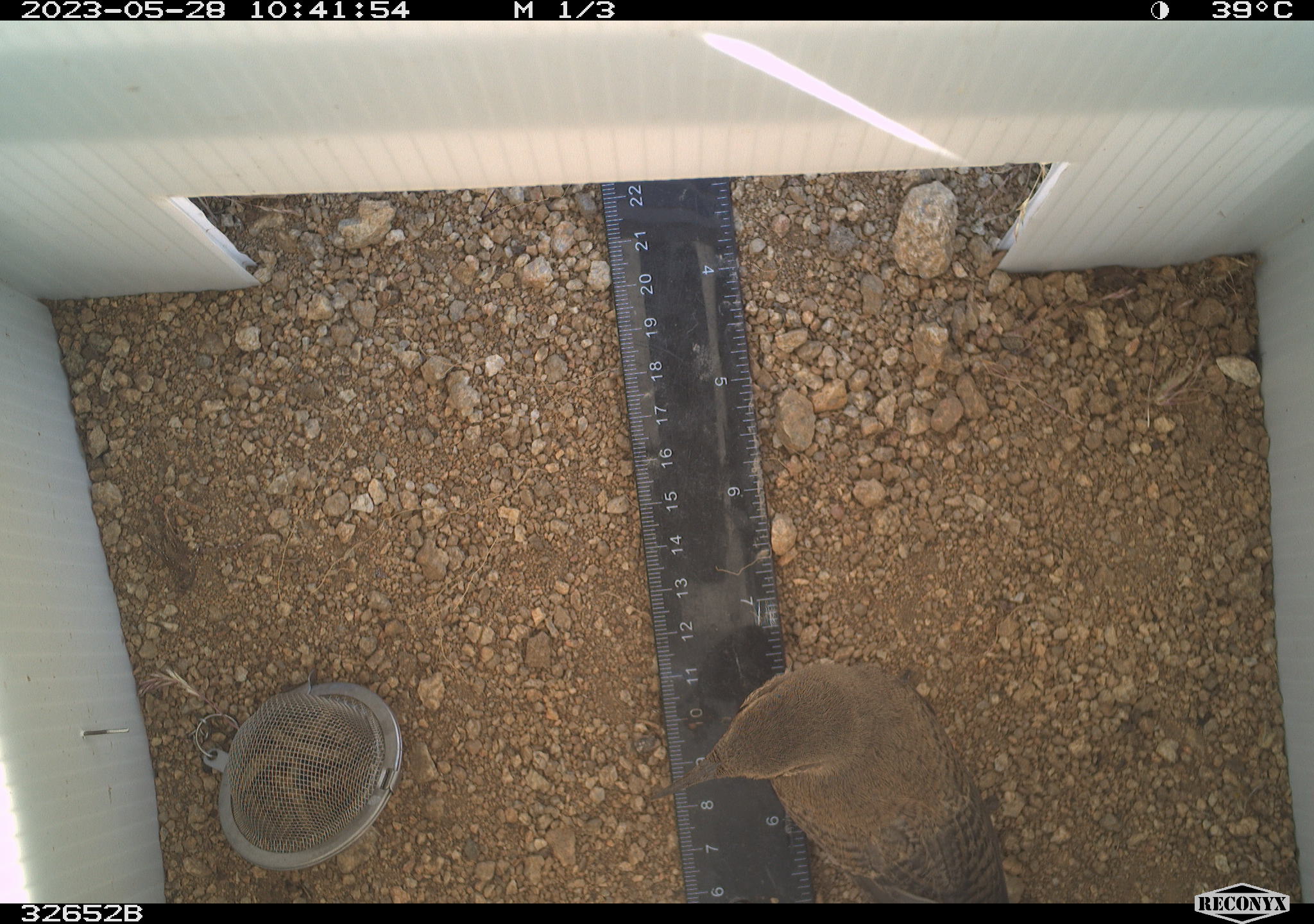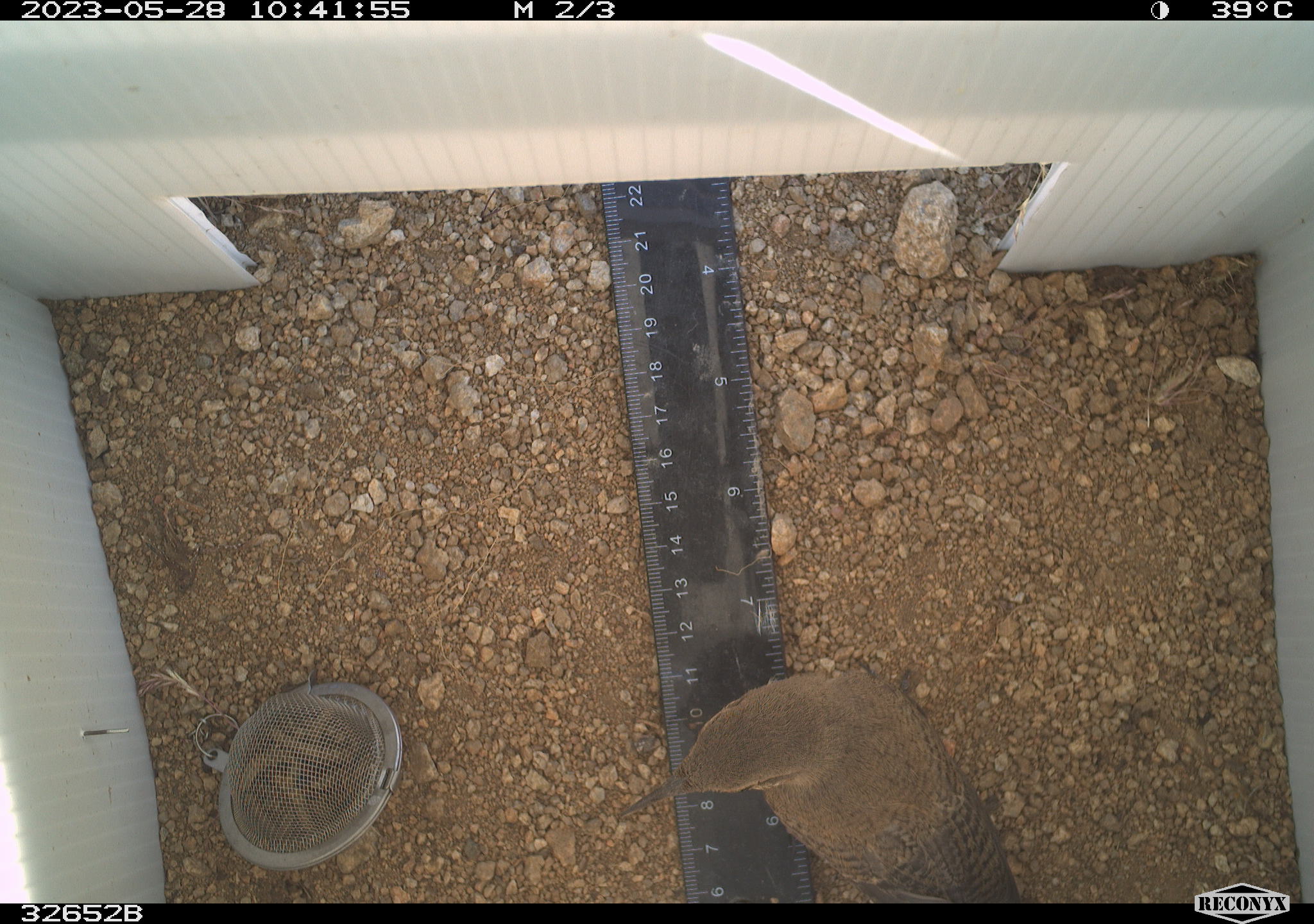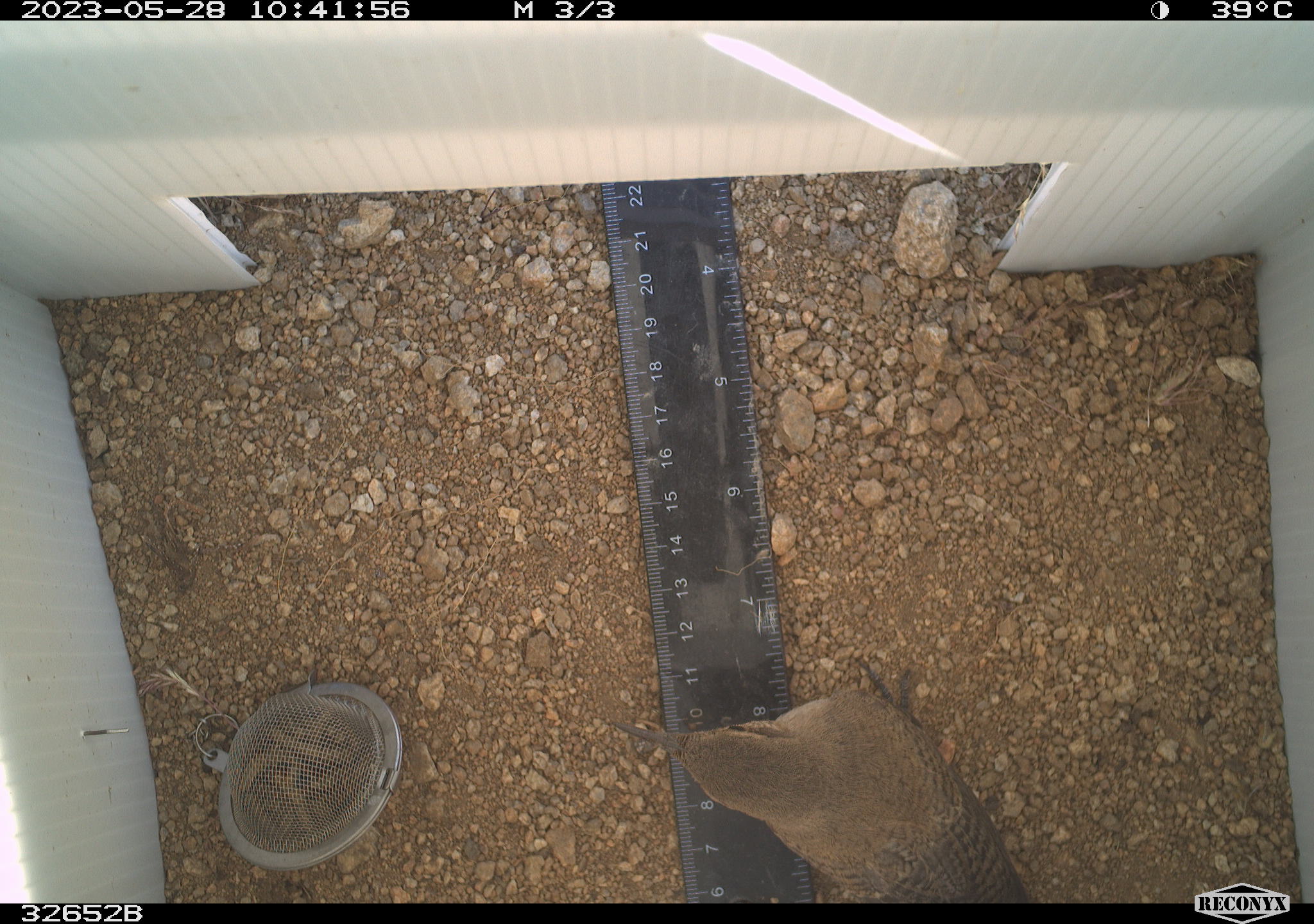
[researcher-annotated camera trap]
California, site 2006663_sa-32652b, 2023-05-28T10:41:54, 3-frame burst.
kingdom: Animalia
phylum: Chordata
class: Aves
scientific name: Aves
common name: bird